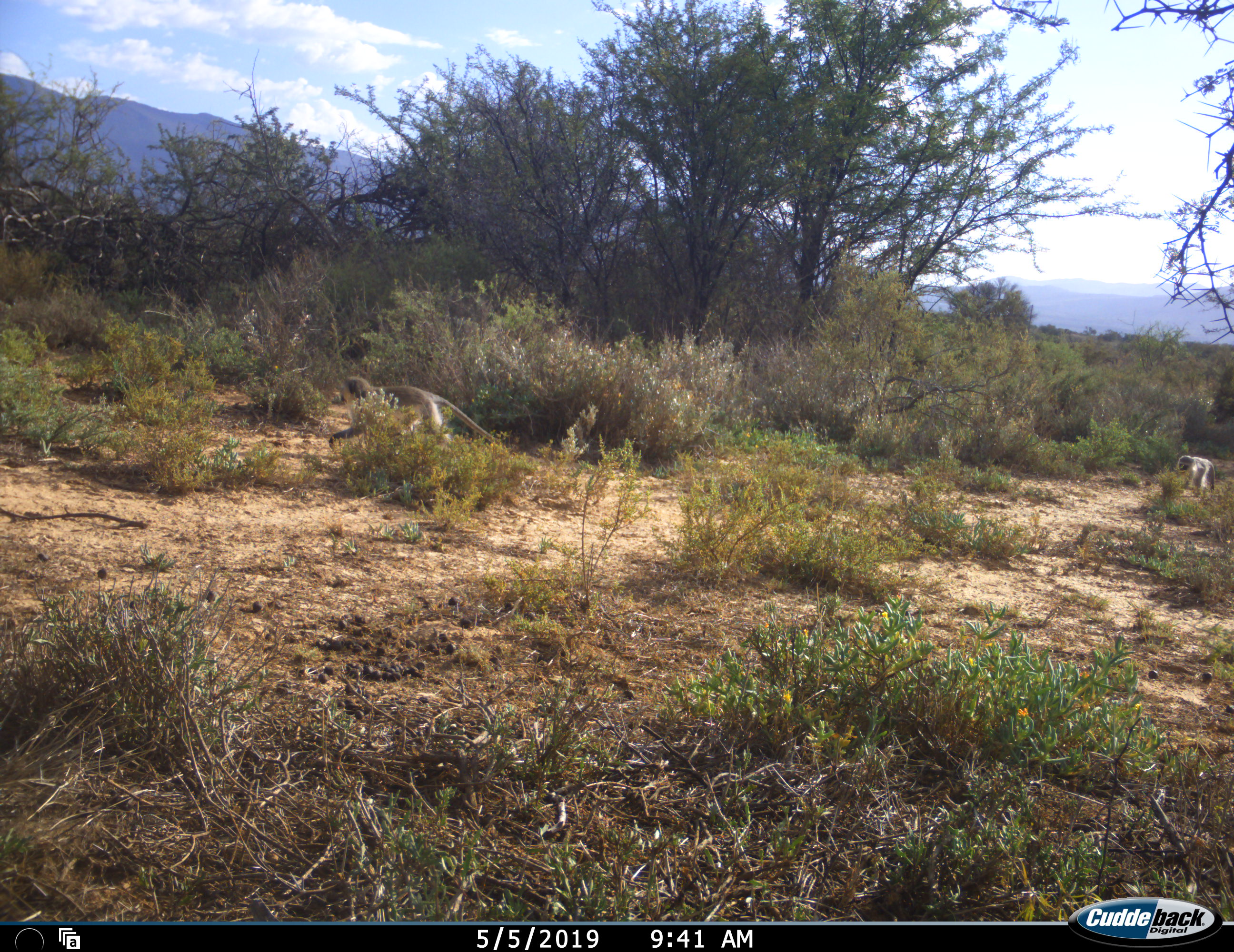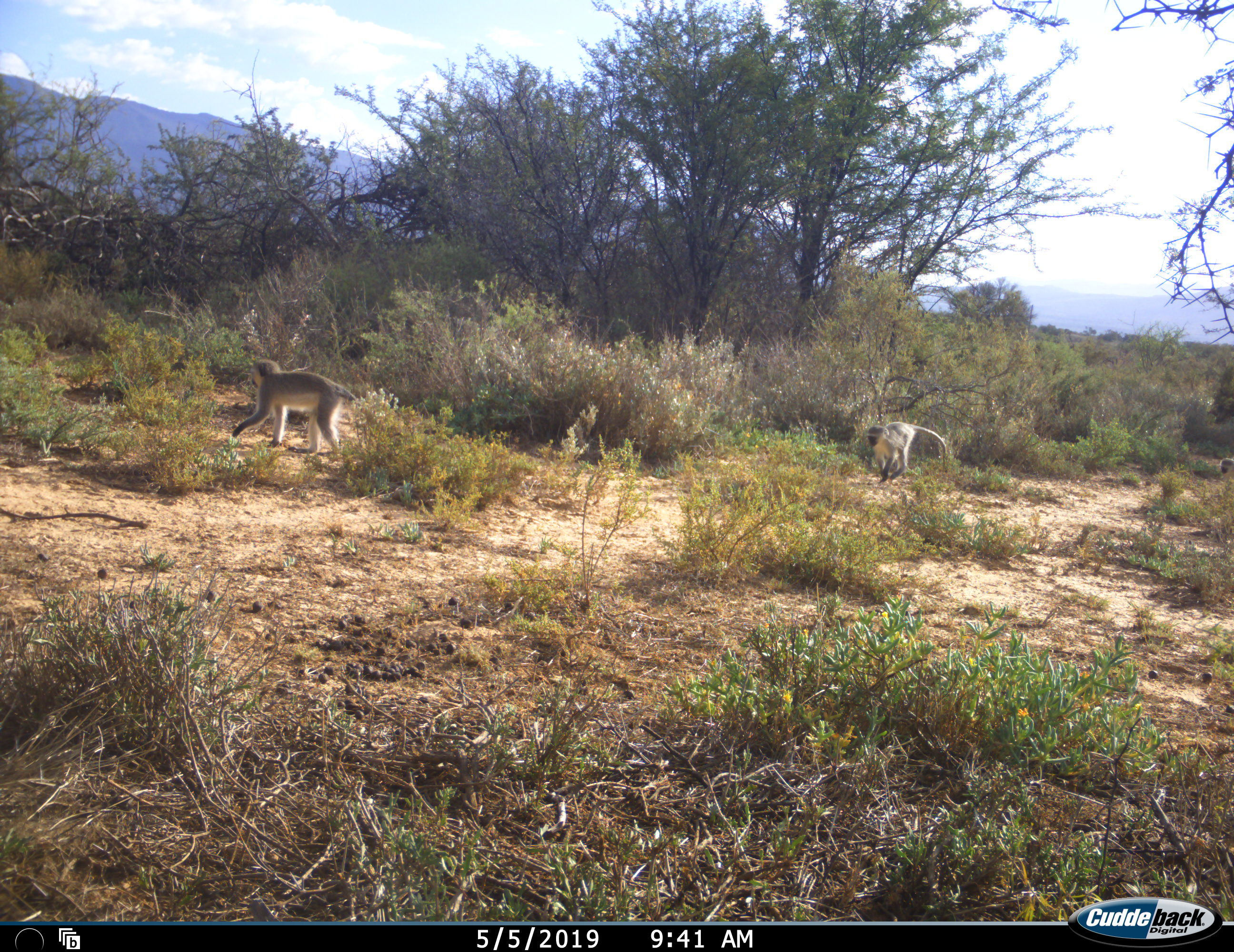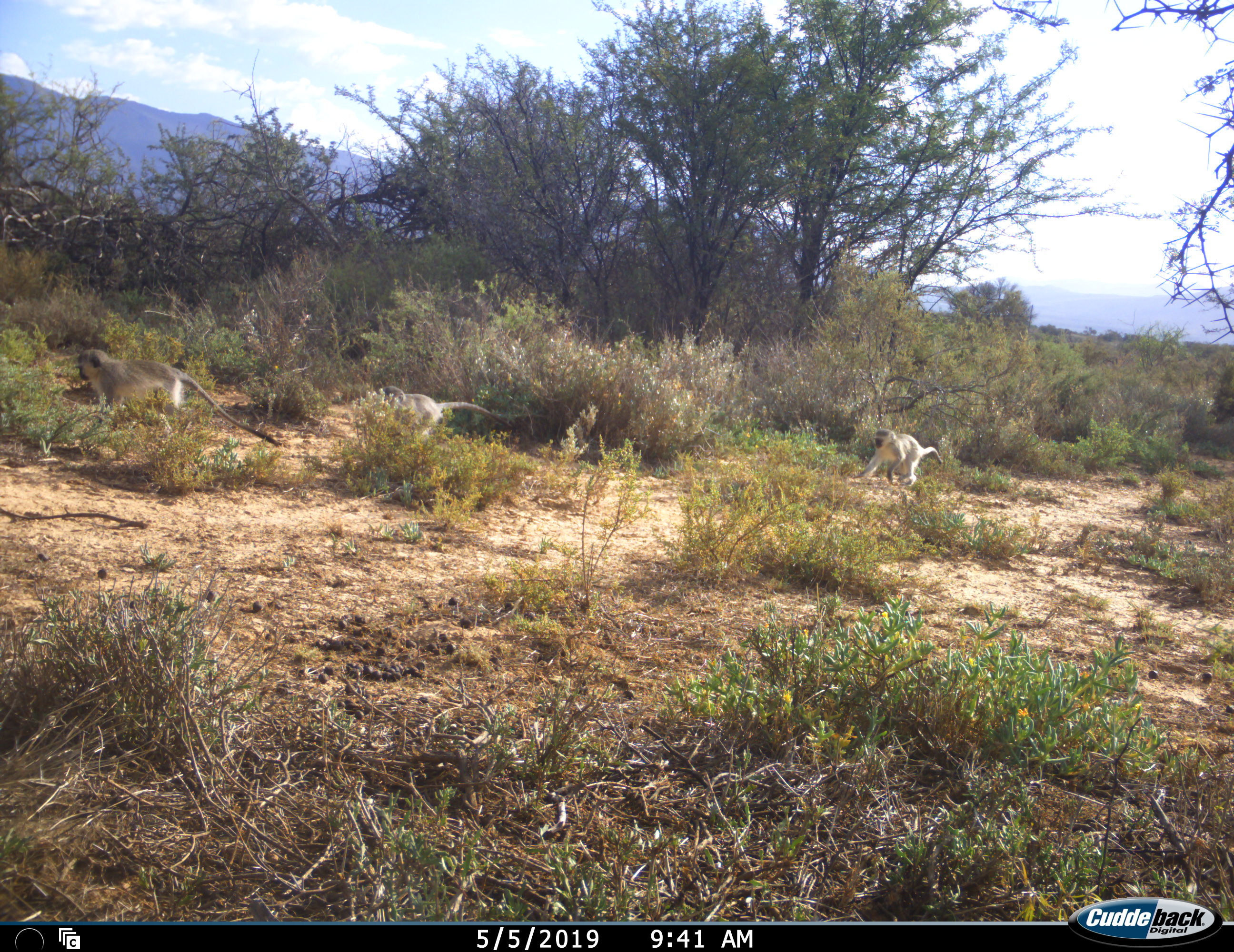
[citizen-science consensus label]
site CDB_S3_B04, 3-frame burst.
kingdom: Animalia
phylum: Chordata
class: Mammalia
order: Primates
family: Cercopithecidae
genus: Chlorocebus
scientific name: Chlorocebus pygerythrus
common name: vervet monkey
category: monkeyvervet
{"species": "monkeyvervet (vervet monkey) (Chlorocebus pygerythrus)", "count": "3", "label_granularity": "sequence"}